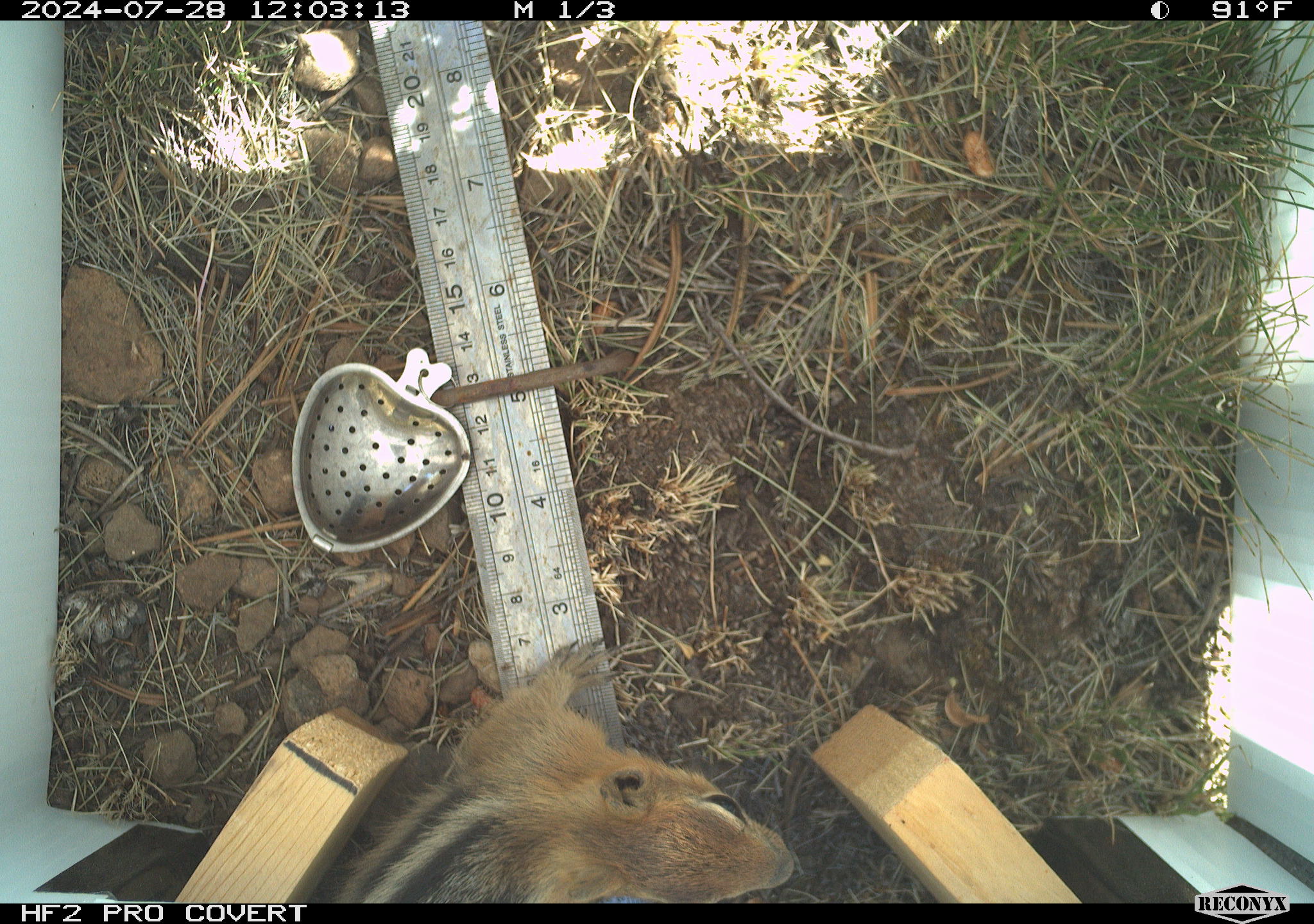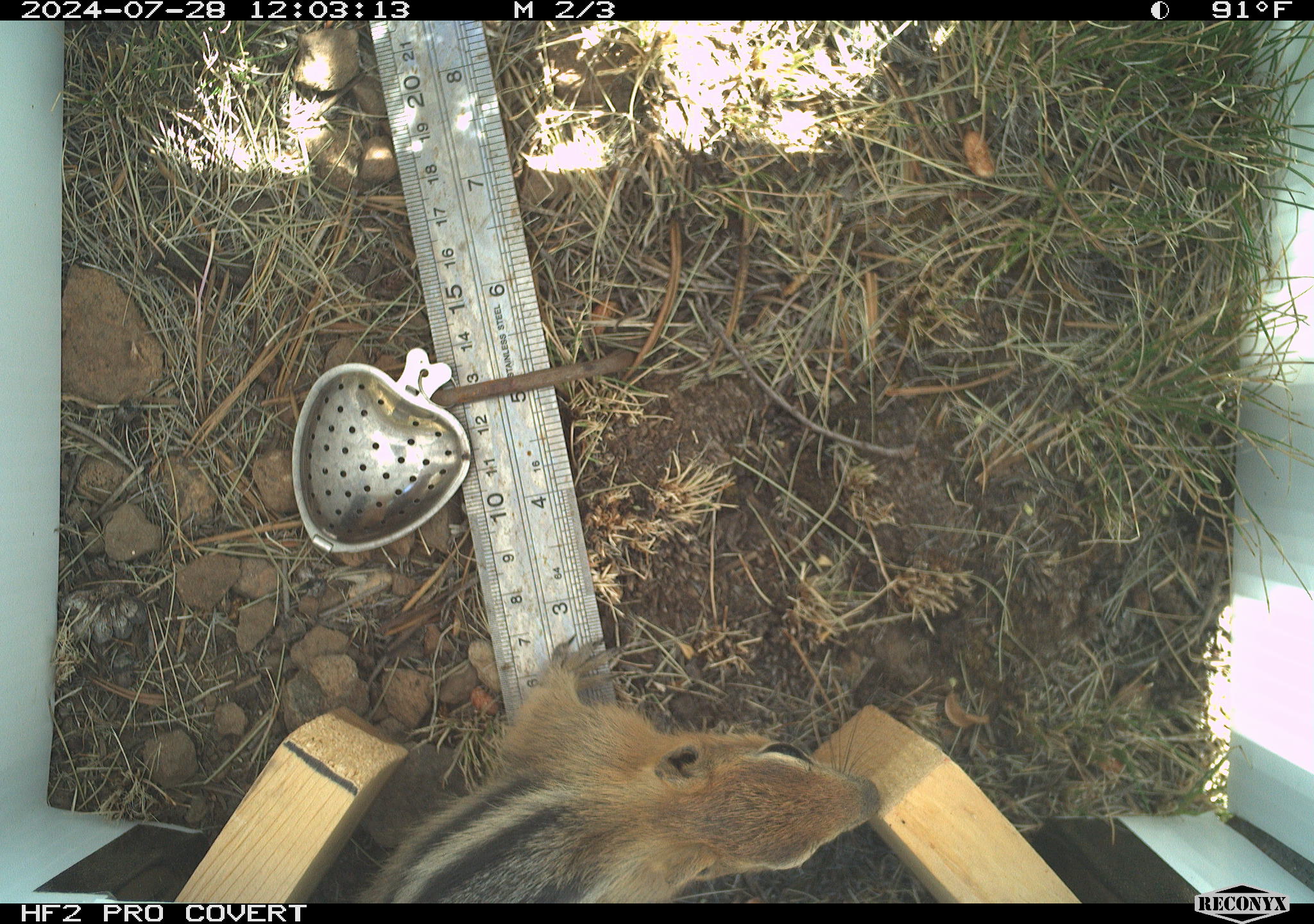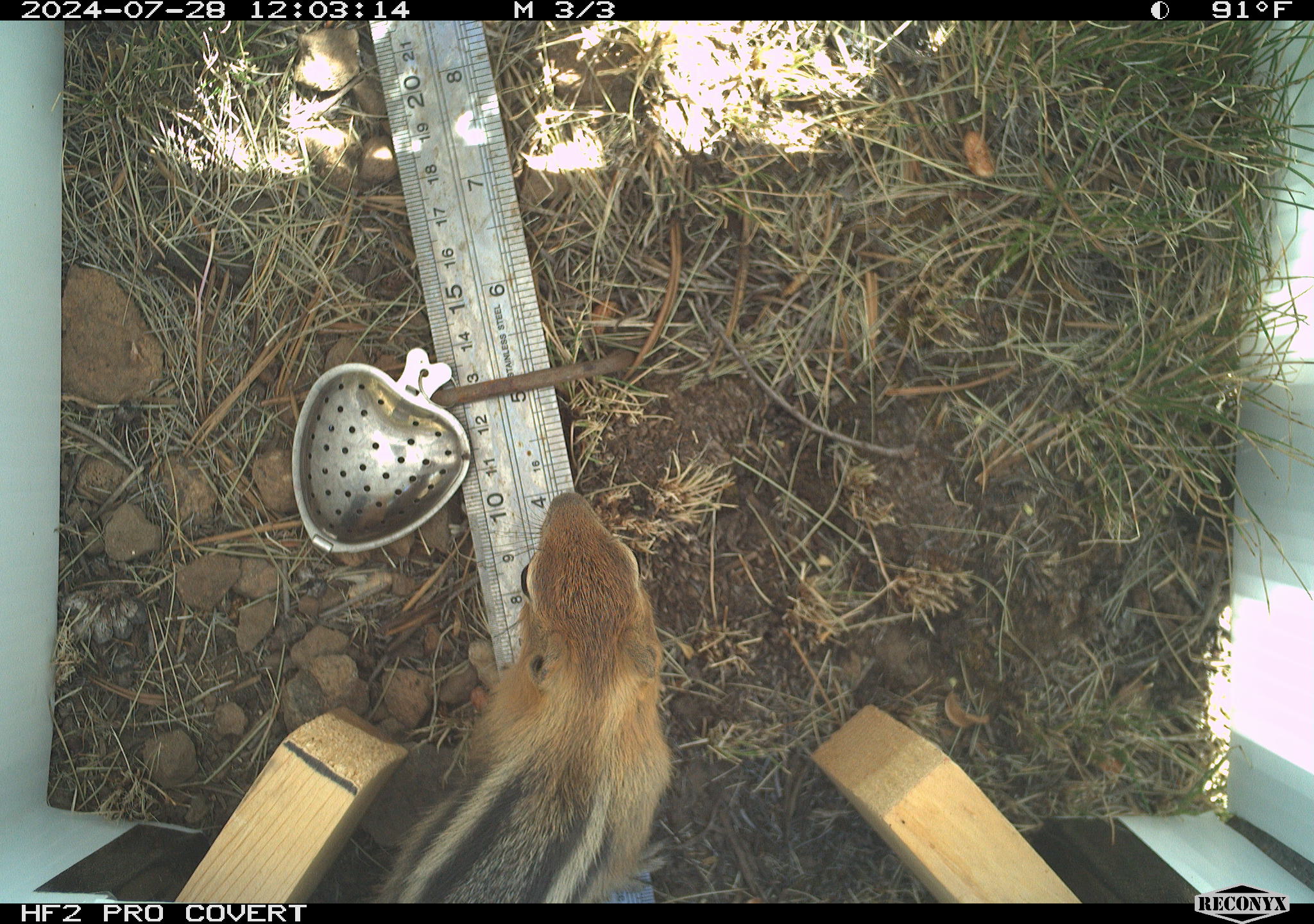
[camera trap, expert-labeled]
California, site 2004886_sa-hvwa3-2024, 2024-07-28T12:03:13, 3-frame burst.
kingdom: Animalia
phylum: Chordata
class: Mammalia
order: Rodentia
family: Sciuridae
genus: Callospermophilus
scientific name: Callospermophilus lateralis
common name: golden mantled ground squirrel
Golden mantled ground squirrel (Callospermophilus lateralis).